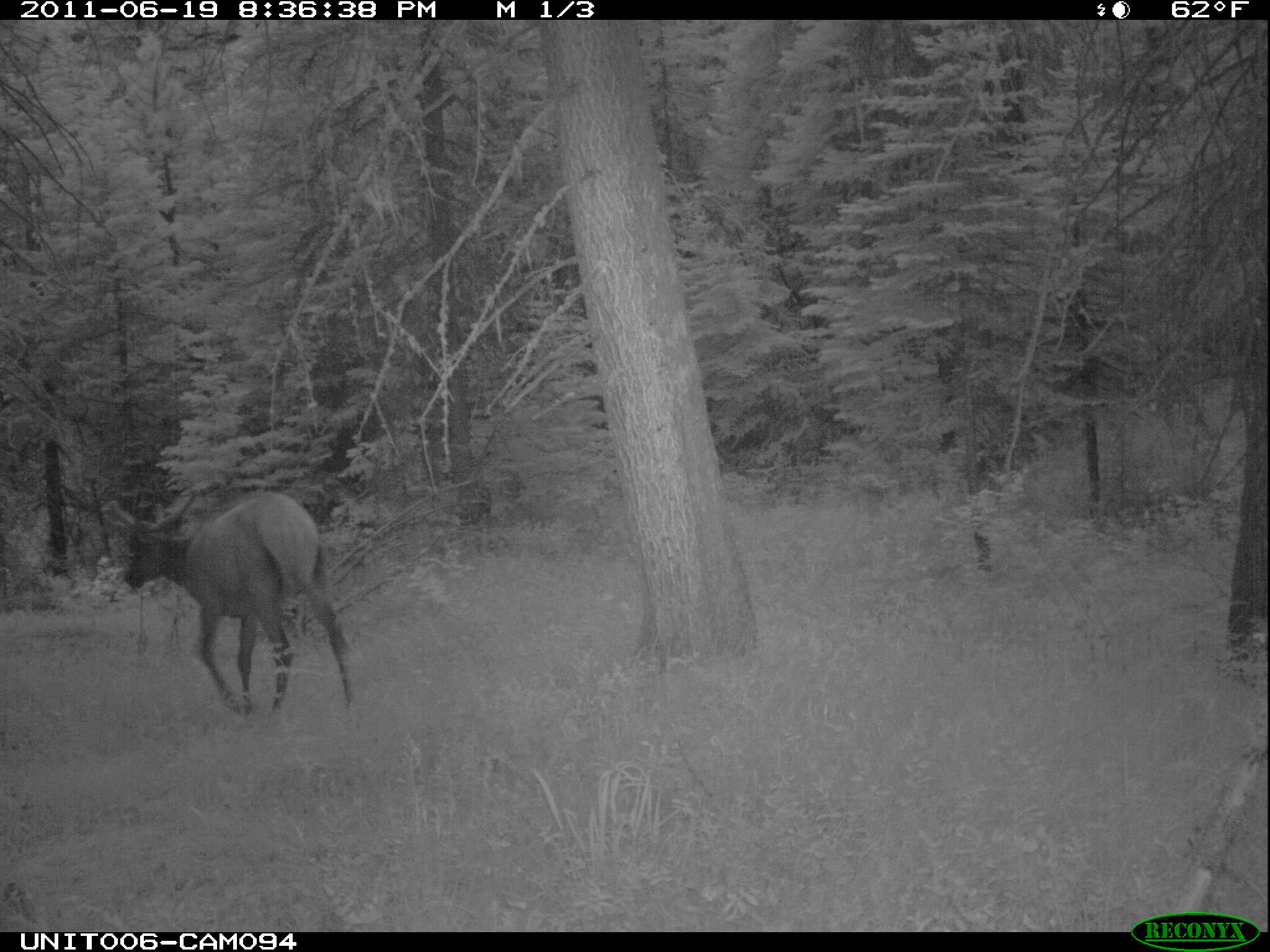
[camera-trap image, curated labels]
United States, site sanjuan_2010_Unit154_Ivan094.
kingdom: Animalia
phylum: Chordata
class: Mammalia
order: Artiodactyla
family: Cervidae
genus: Cervus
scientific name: Cervus elaphus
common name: red deer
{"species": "Cervus elaphus (red deer)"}